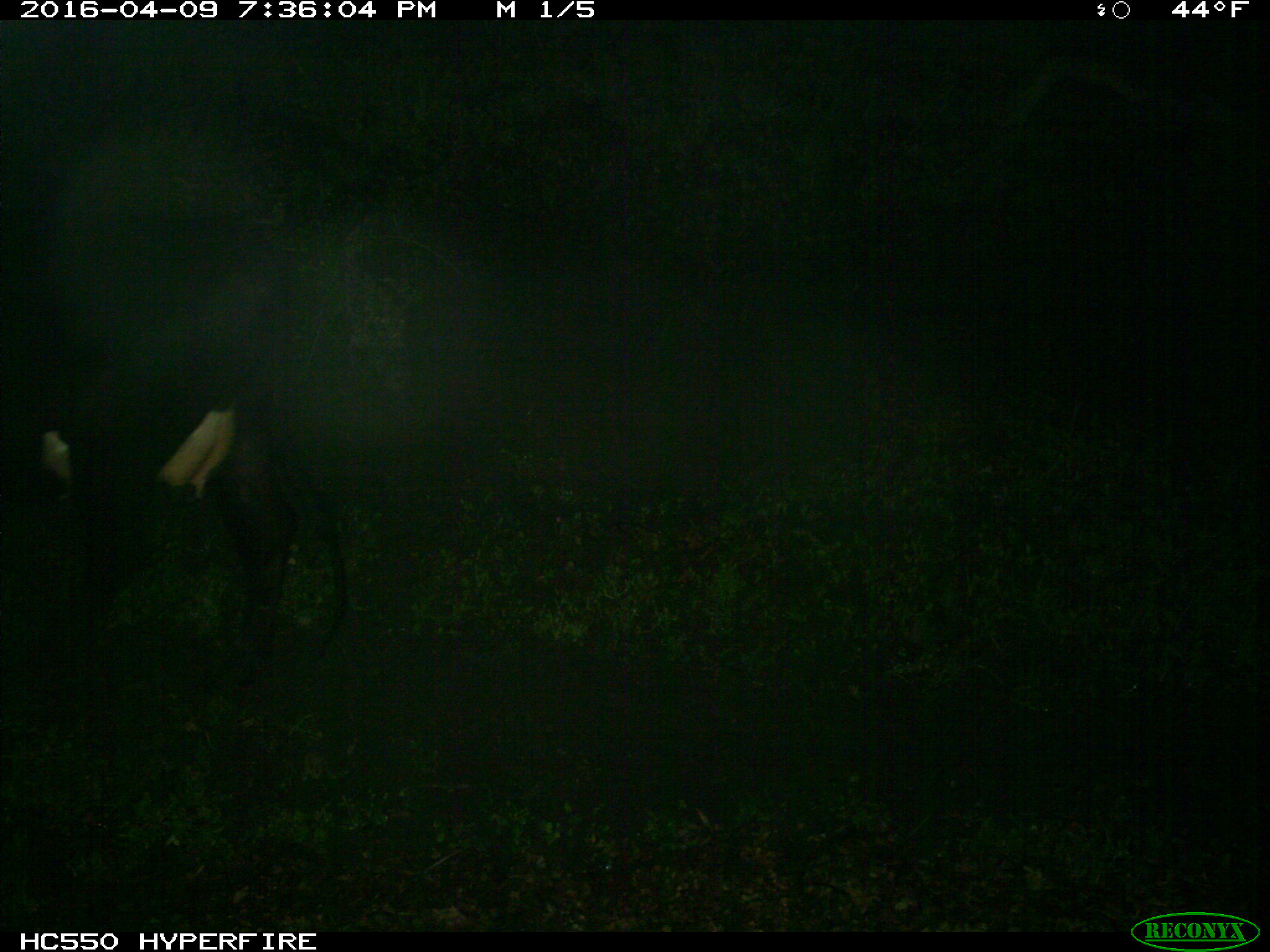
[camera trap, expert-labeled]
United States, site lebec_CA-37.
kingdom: Animalia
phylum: Chordata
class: Mammalia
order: Artiodactyla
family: Bovidae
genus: Bos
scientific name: Bos taurus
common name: domestic cow